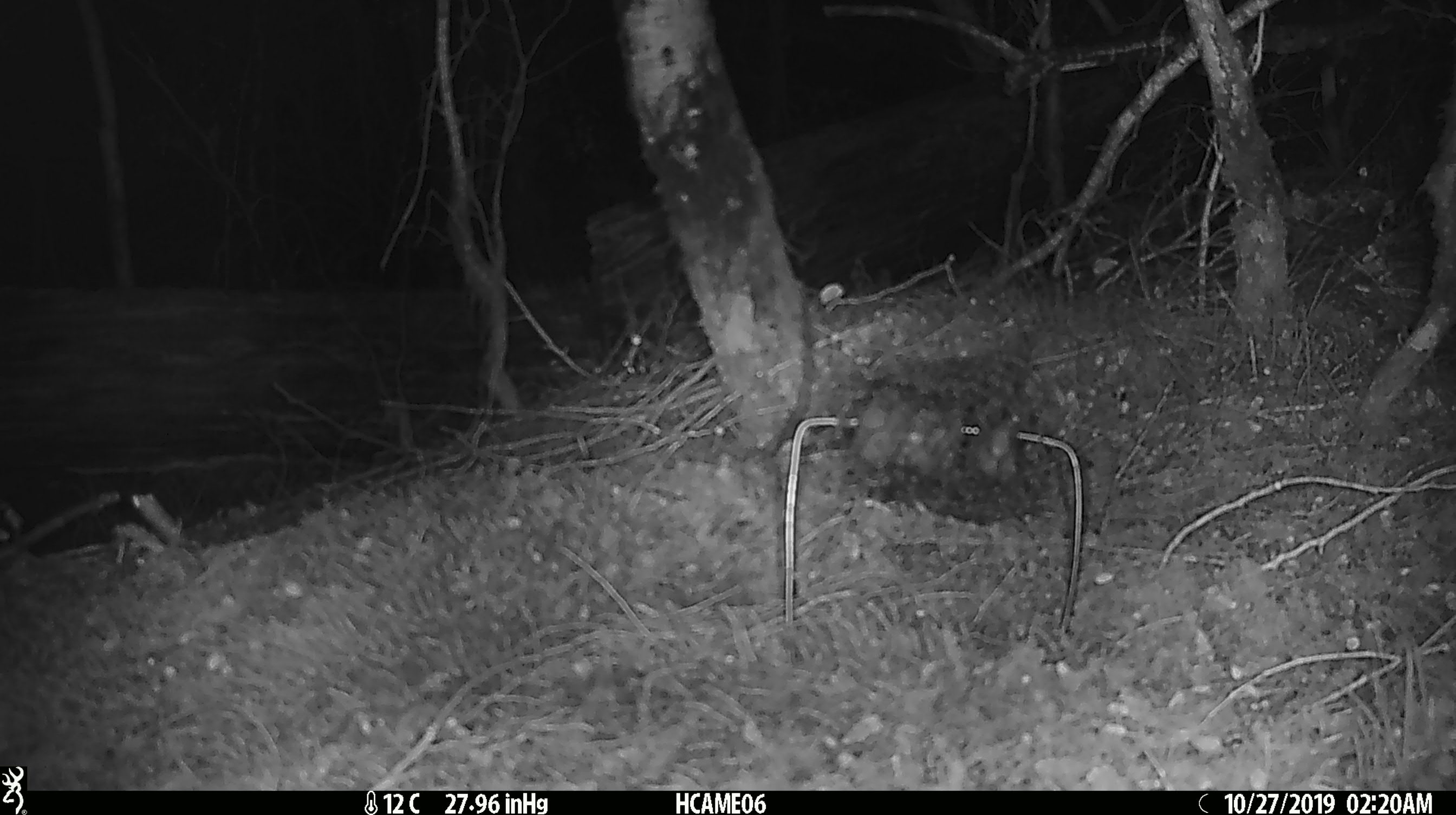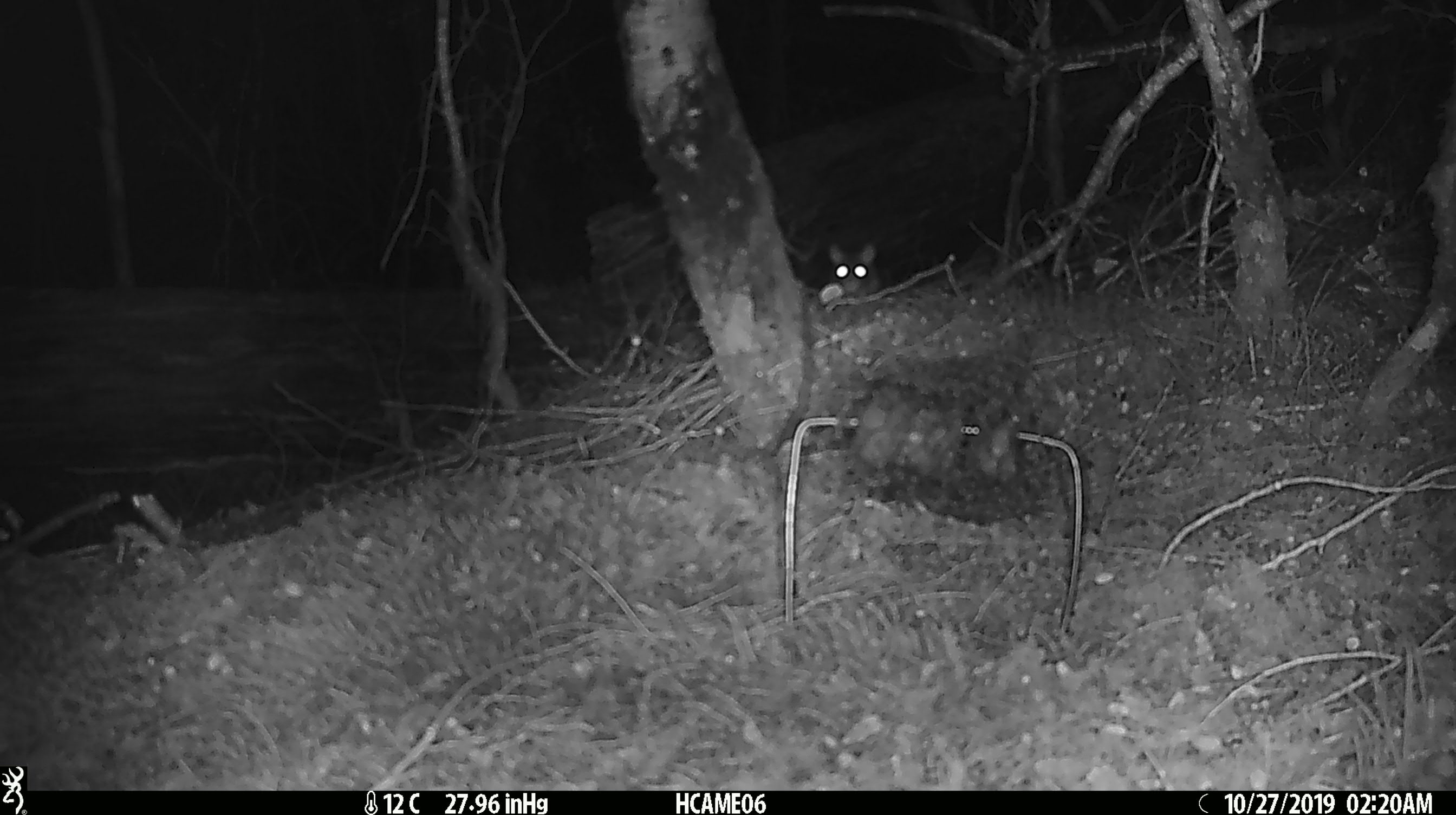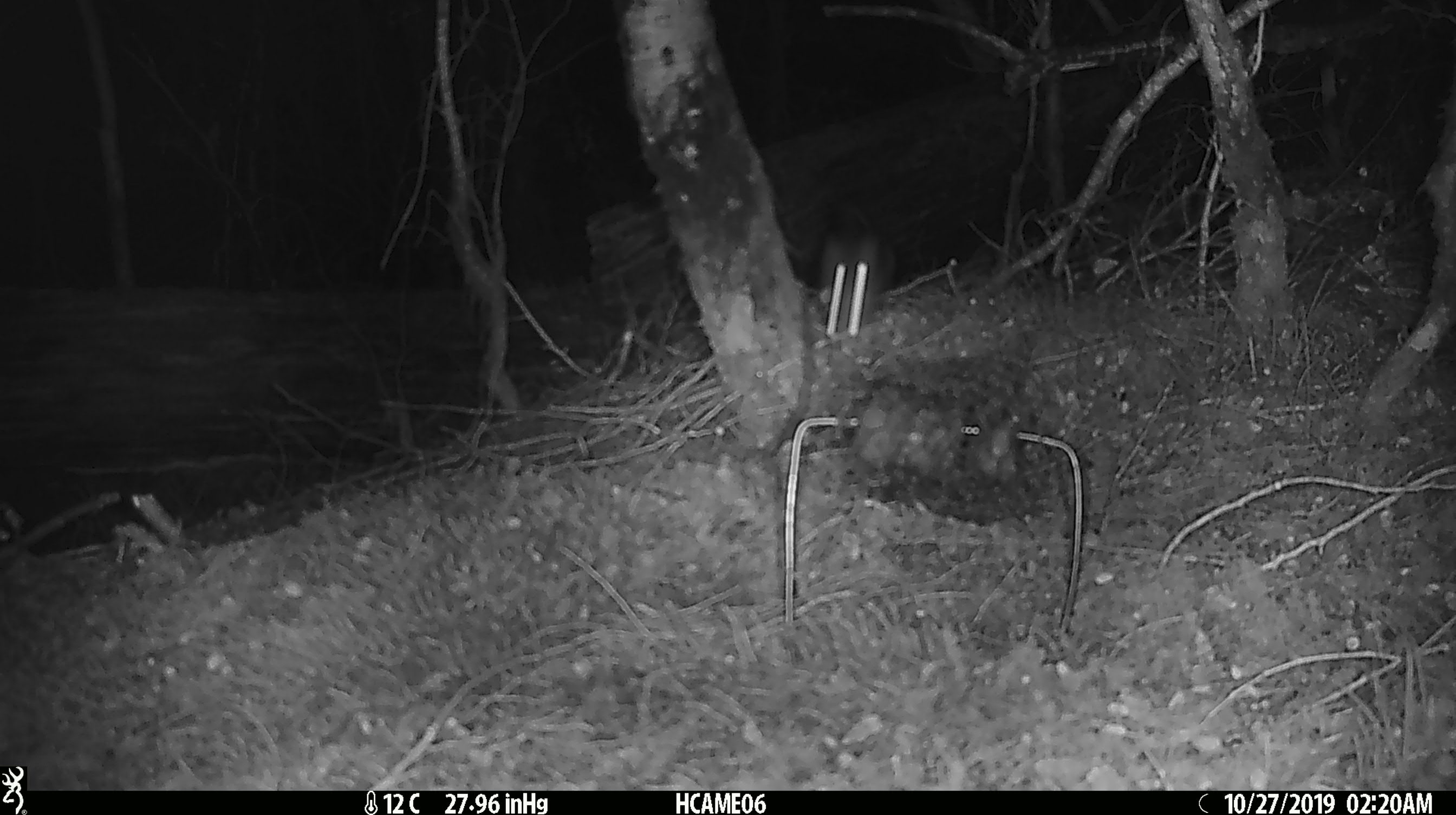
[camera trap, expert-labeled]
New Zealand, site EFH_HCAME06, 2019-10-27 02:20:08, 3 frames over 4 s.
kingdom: Animalia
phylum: Chordata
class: Mammalia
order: Rodentia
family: Muridae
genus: Mus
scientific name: Mus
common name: mouse